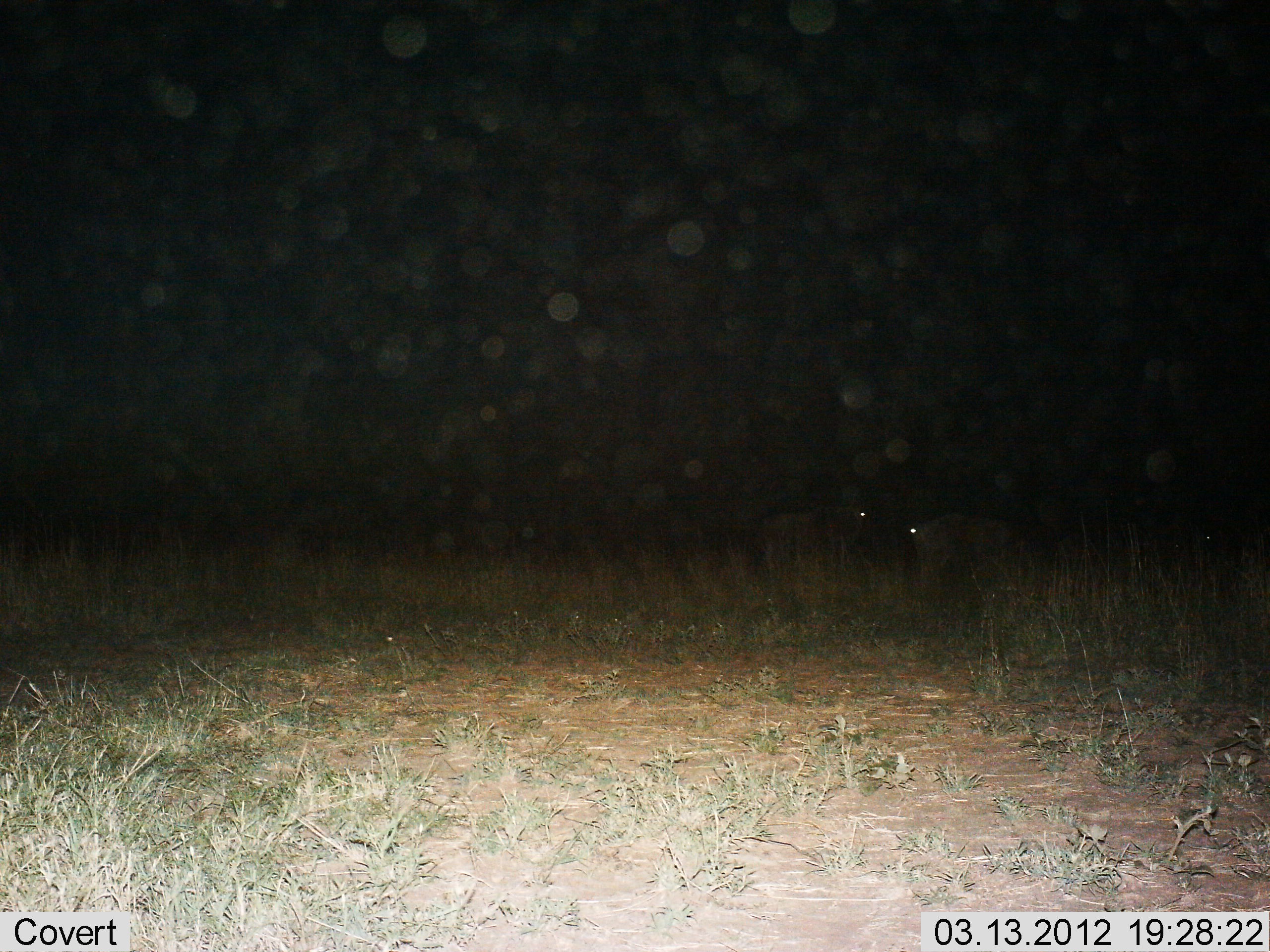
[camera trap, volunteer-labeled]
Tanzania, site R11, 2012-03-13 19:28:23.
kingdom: Animalia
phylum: Chordata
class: Mammalia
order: Artiodactyla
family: Bovidae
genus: Connochaetes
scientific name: Connochaetes taurinus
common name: blue wildebeest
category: wildebeest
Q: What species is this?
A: Wildebeest (blue wildebeest) (Connochaetes taurinus).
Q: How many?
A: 2.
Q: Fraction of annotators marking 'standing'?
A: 93%.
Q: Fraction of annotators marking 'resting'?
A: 7%.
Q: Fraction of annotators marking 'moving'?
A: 0%.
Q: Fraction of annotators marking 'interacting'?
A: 0%.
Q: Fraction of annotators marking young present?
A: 0%.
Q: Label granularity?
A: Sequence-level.